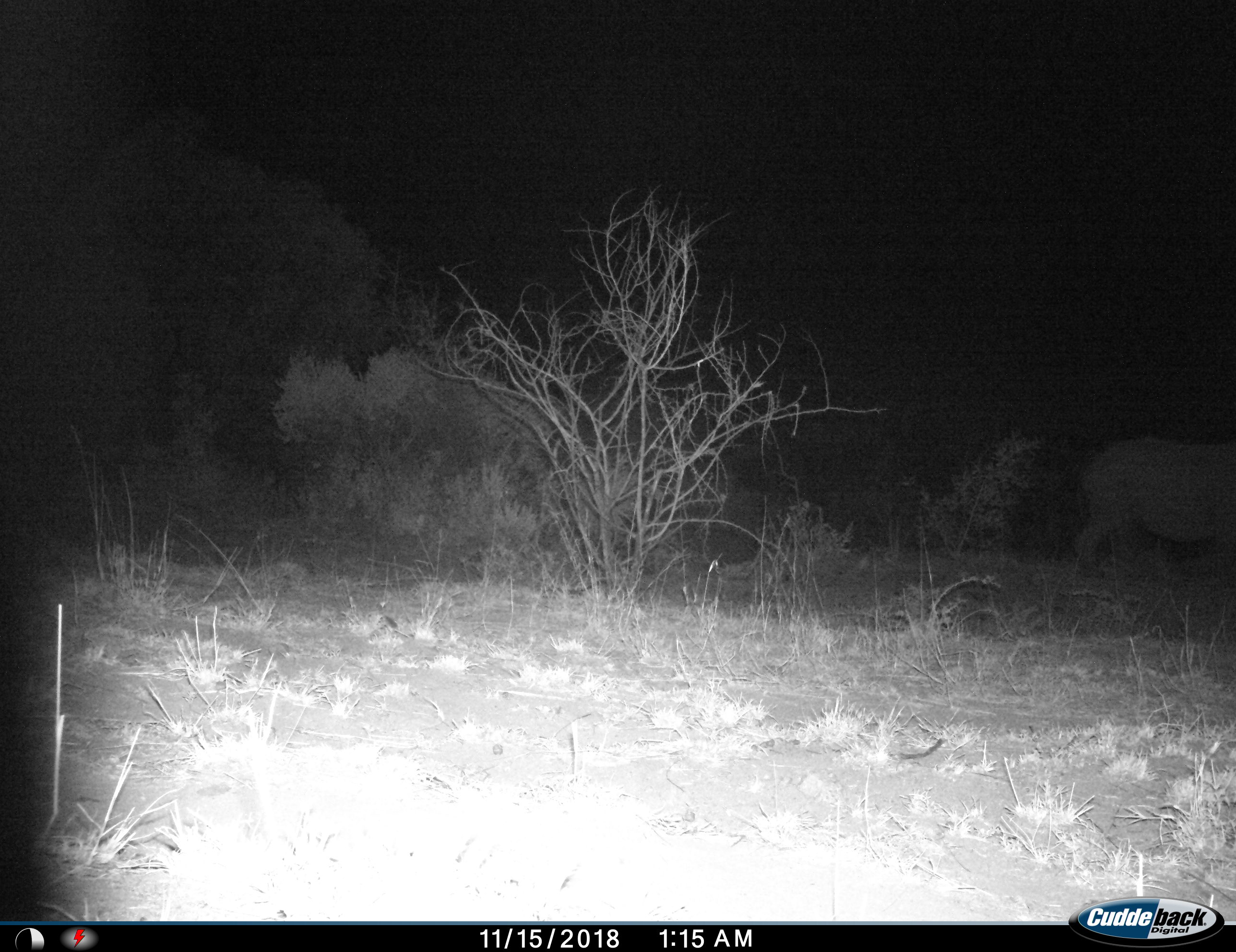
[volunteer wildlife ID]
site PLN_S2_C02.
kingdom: Animalia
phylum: Chordata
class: Mammalia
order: Perissodactyla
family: Rhinocerotidae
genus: Ceratotherium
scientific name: Ceratotherium simum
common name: white rhinoceros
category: rhinoceroswhite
Rhinoceroswhite (white rhinoceros) (Ceratotherium simum), count 1. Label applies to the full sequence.